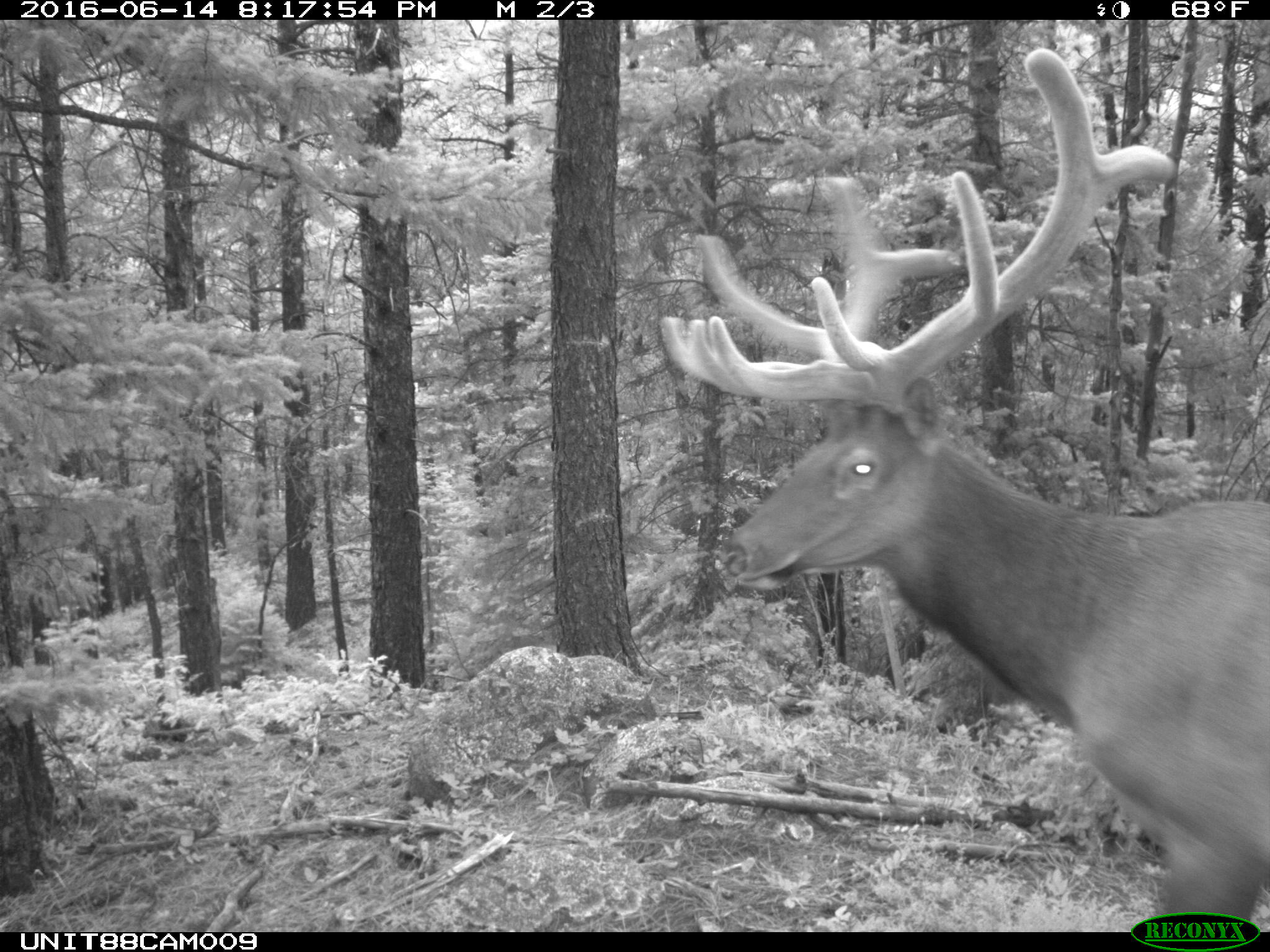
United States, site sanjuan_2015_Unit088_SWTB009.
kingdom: Animalia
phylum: Chordata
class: Mammalia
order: Artiodactyla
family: Cervidae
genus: Cervus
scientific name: Cervus elaphus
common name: red deer